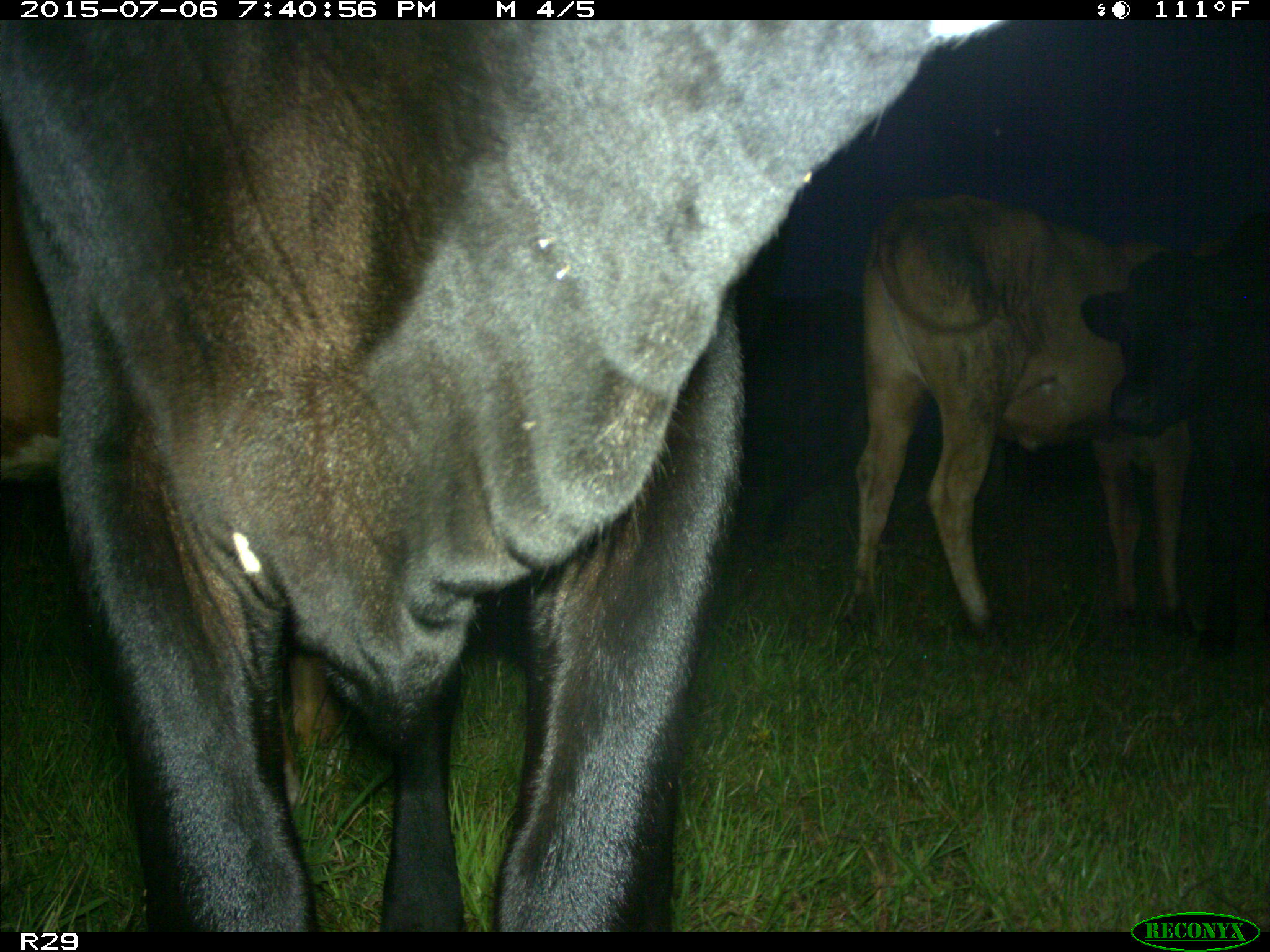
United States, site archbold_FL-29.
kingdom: Animalia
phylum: Chordata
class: Mammalia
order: Artiodactyla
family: Bovidae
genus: Bos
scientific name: Bos taurus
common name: domestic cow